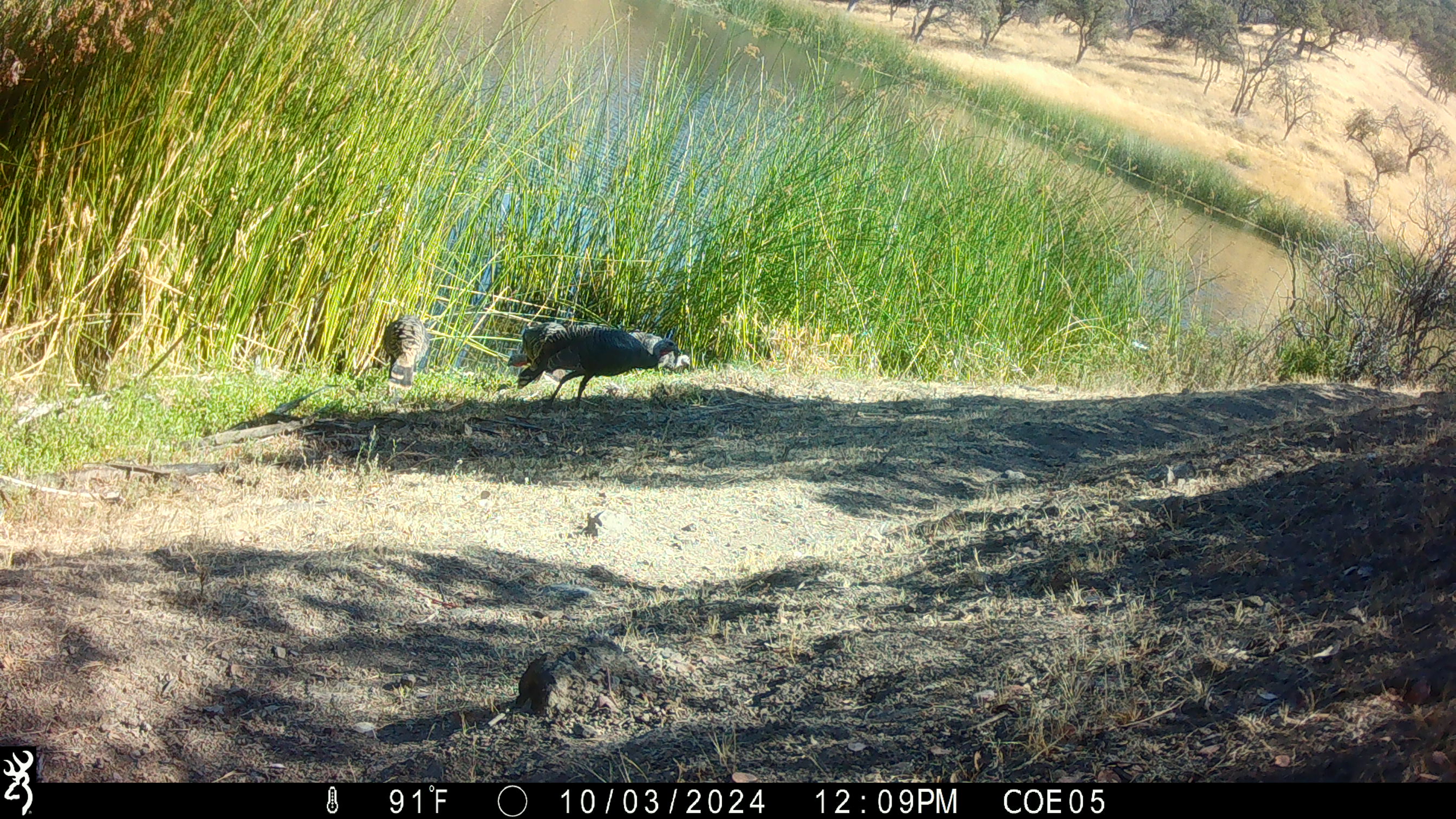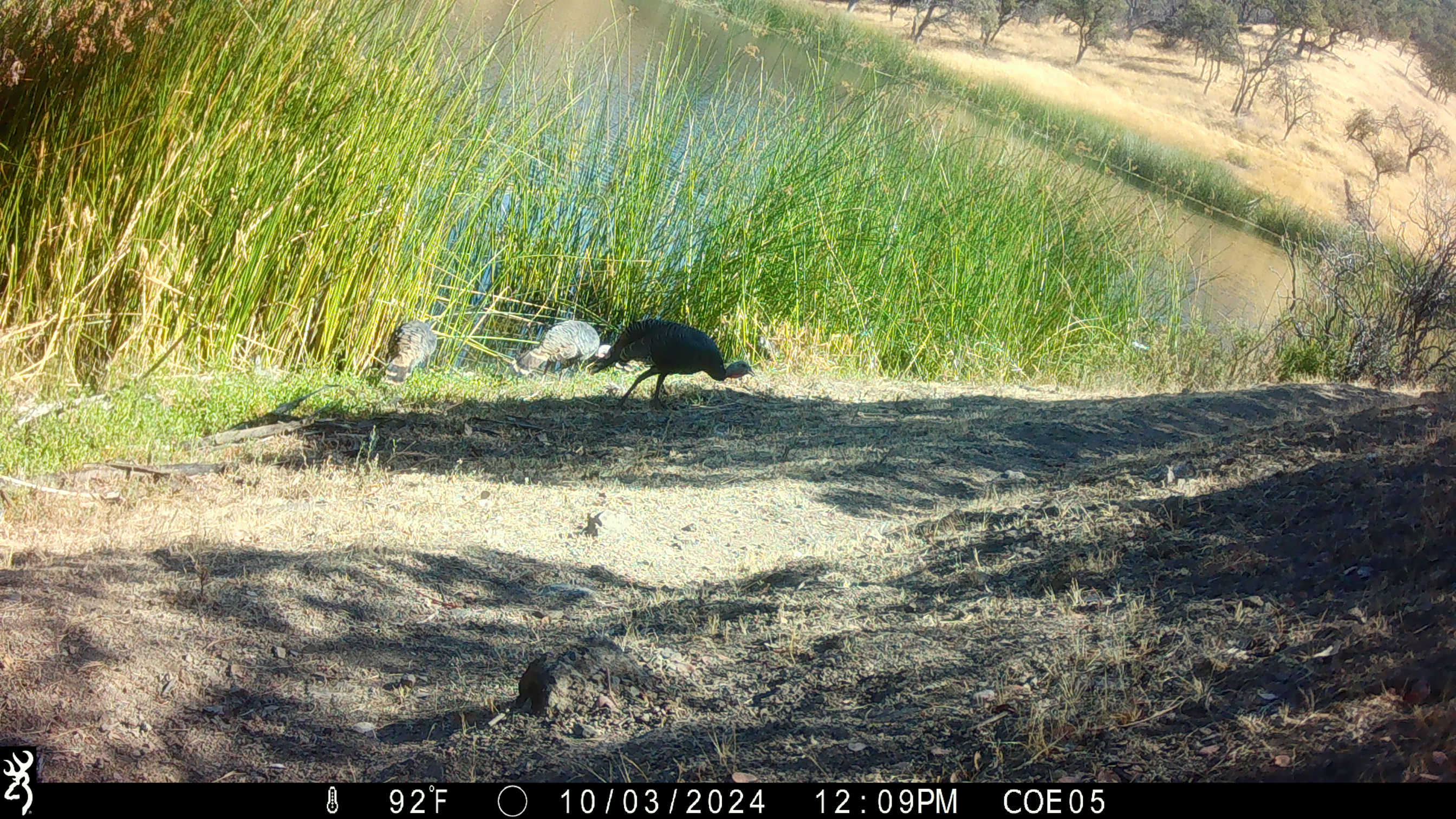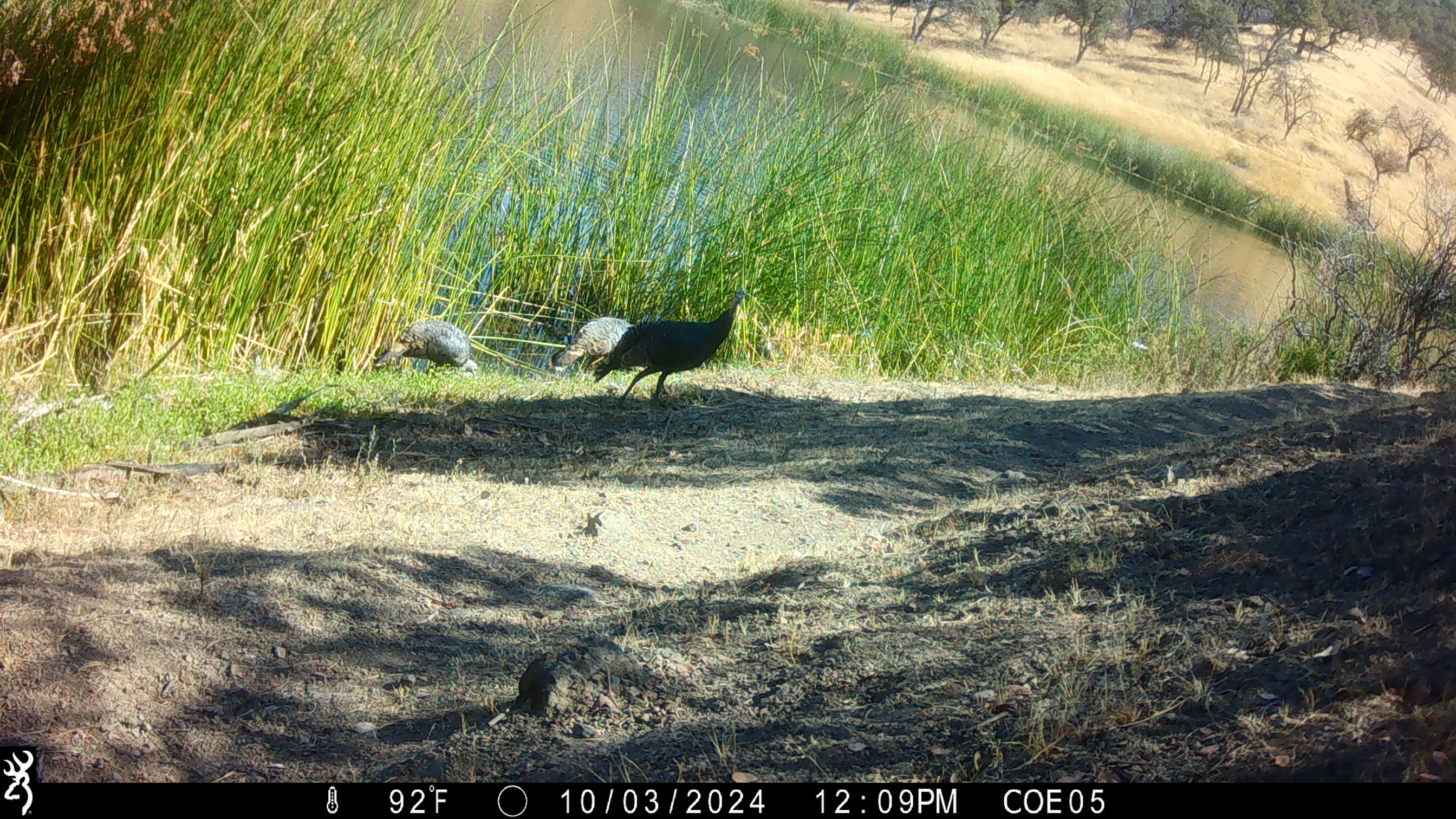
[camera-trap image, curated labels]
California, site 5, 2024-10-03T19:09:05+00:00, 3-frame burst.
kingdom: Animalia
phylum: Chordata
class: Aves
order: Galliformes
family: Phasianidae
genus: Meleagris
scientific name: Meleagris gallopavo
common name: turkey